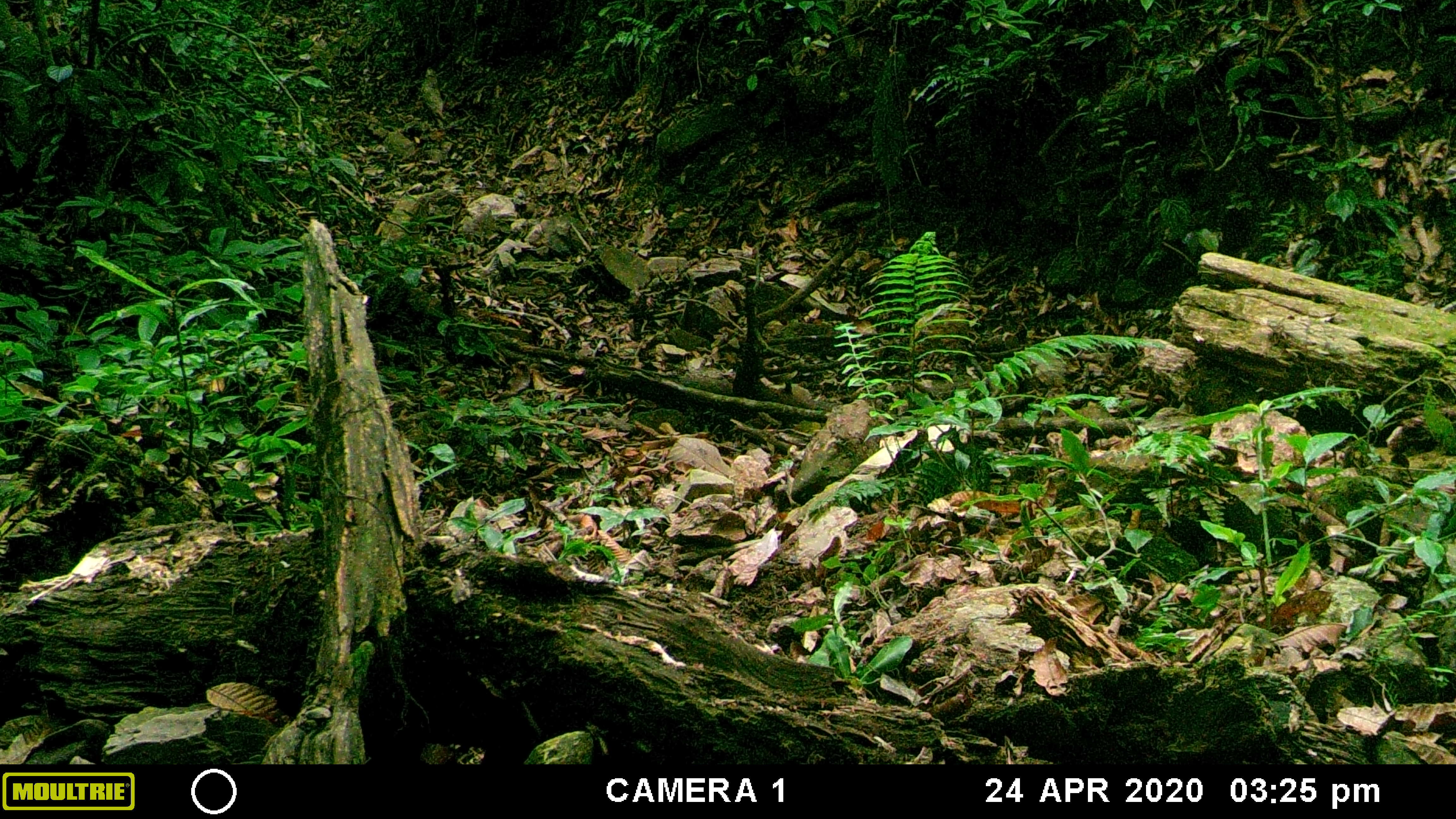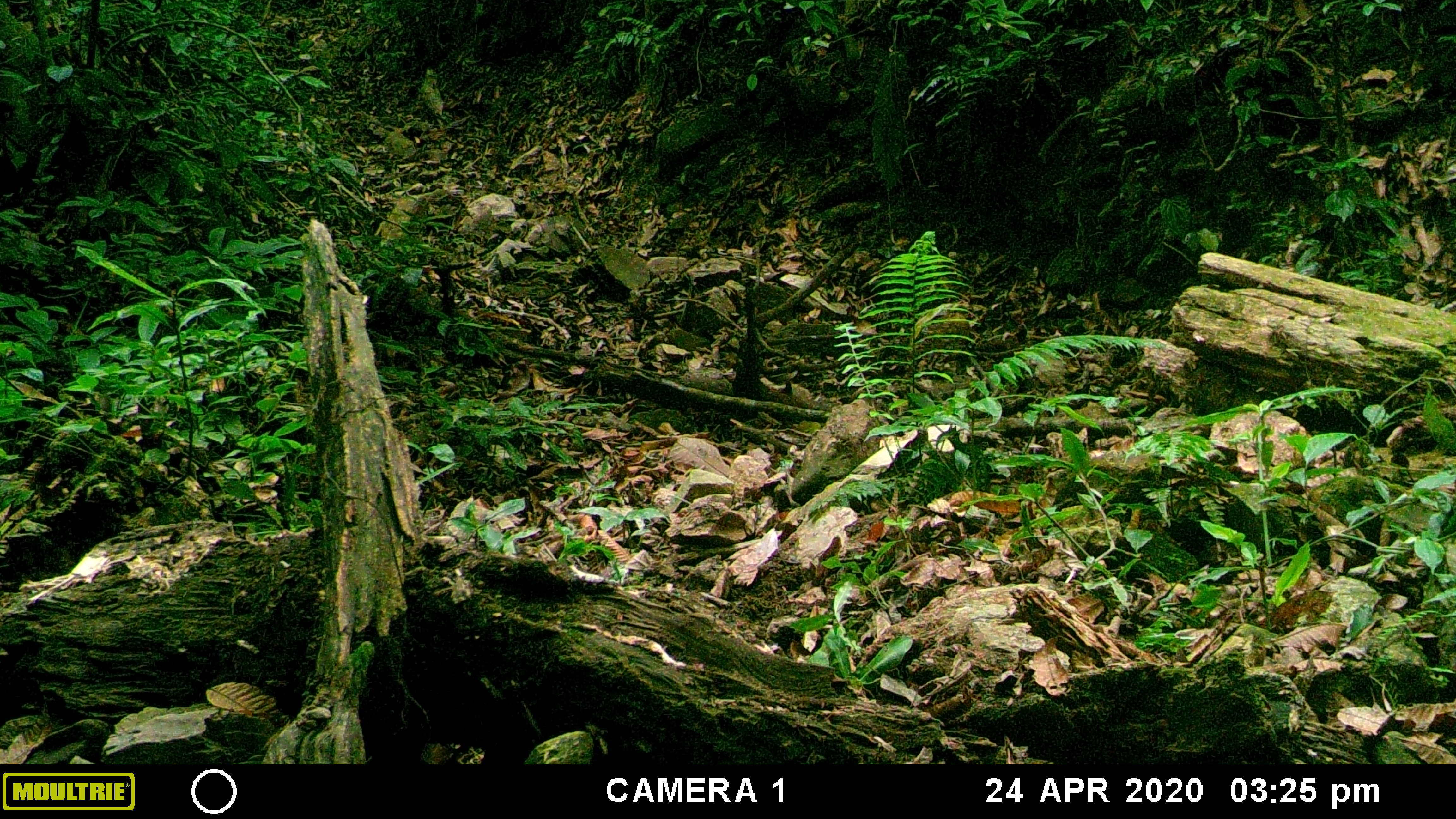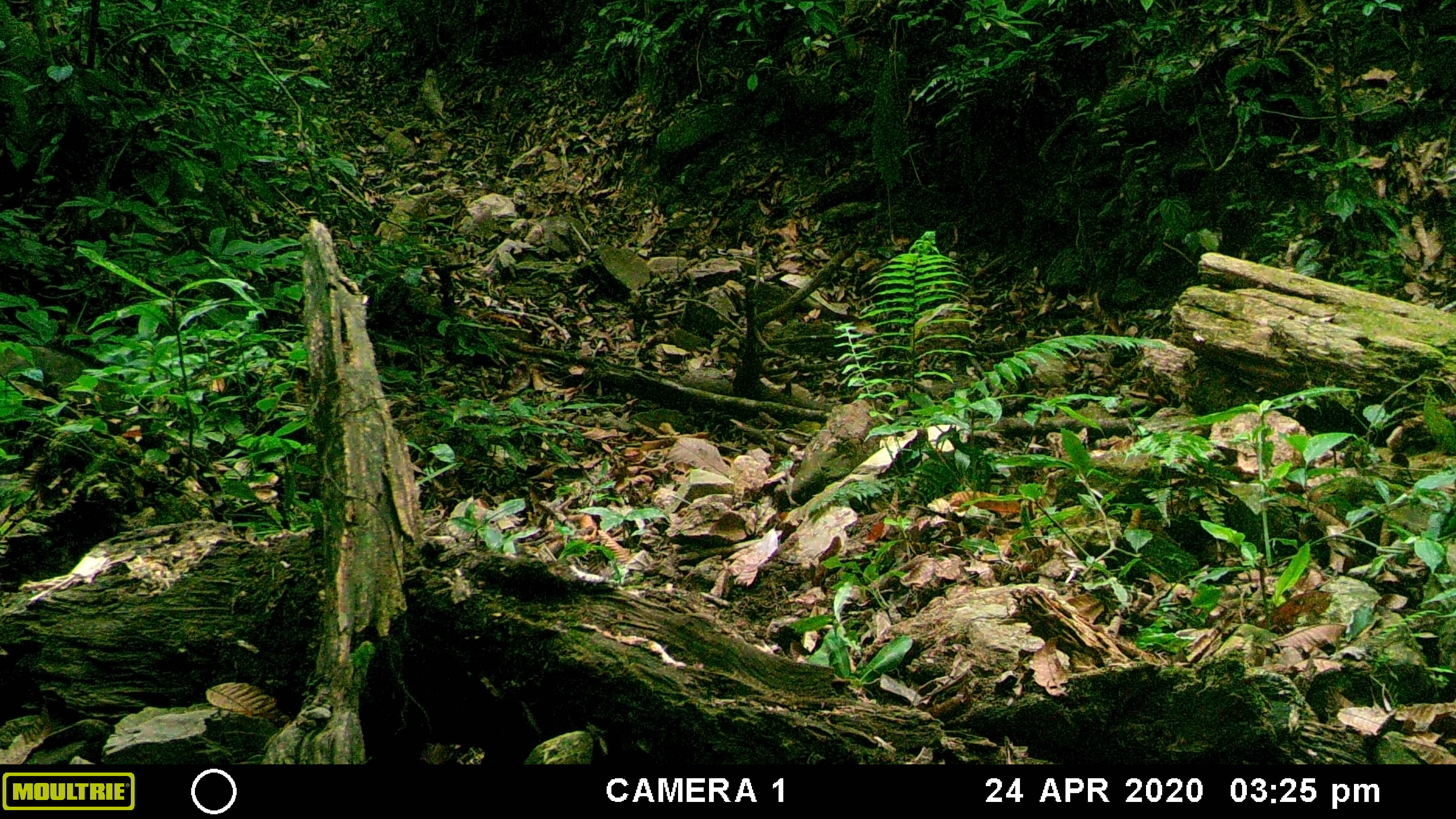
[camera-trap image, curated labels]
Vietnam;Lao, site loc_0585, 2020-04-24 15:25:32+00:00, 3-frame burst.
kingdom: Animalia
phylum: Chordata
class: Mammalia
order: Artiodactyla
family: Suidae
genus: Sus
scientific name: Sus scrofa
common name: eurasian wild pig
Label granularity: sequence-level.